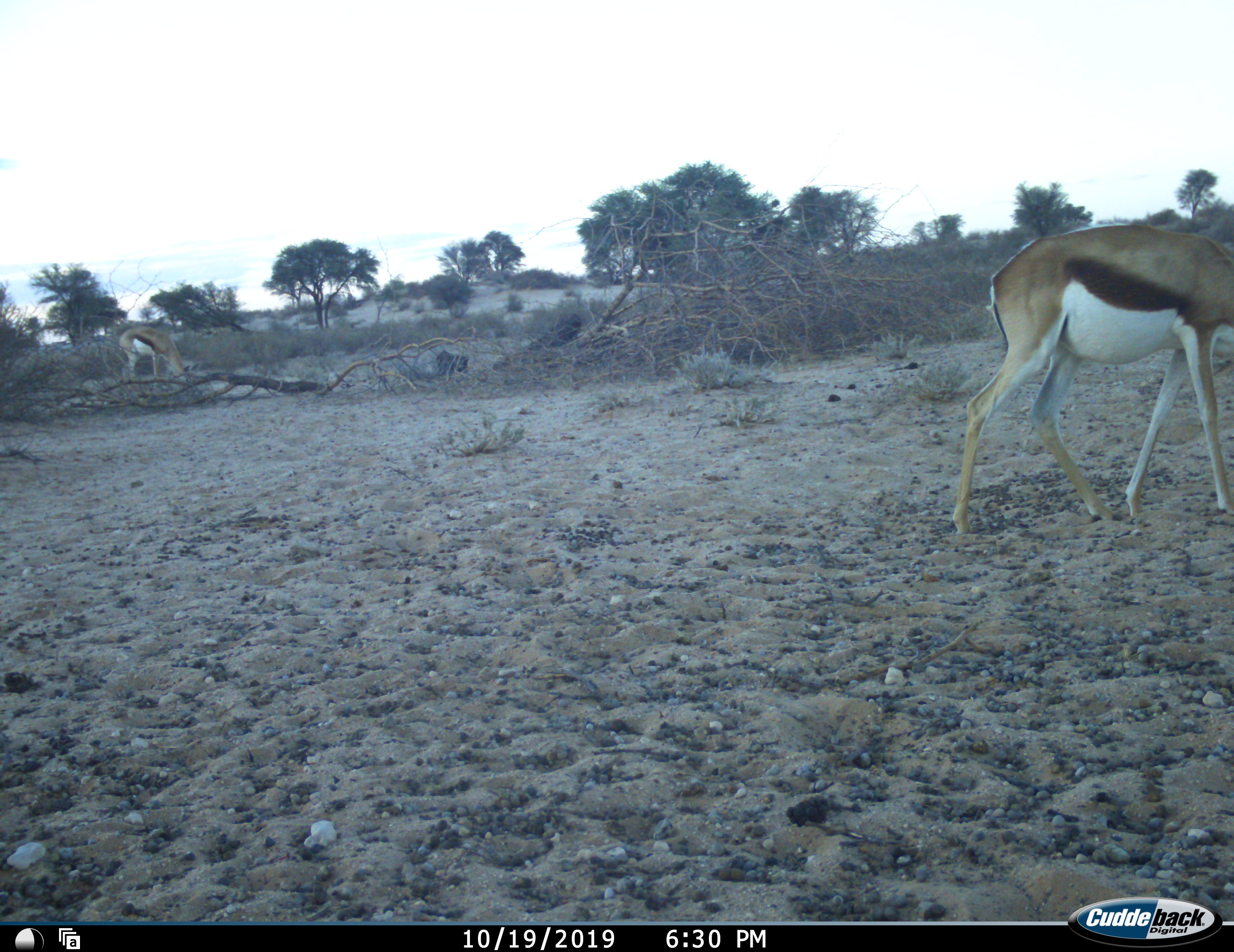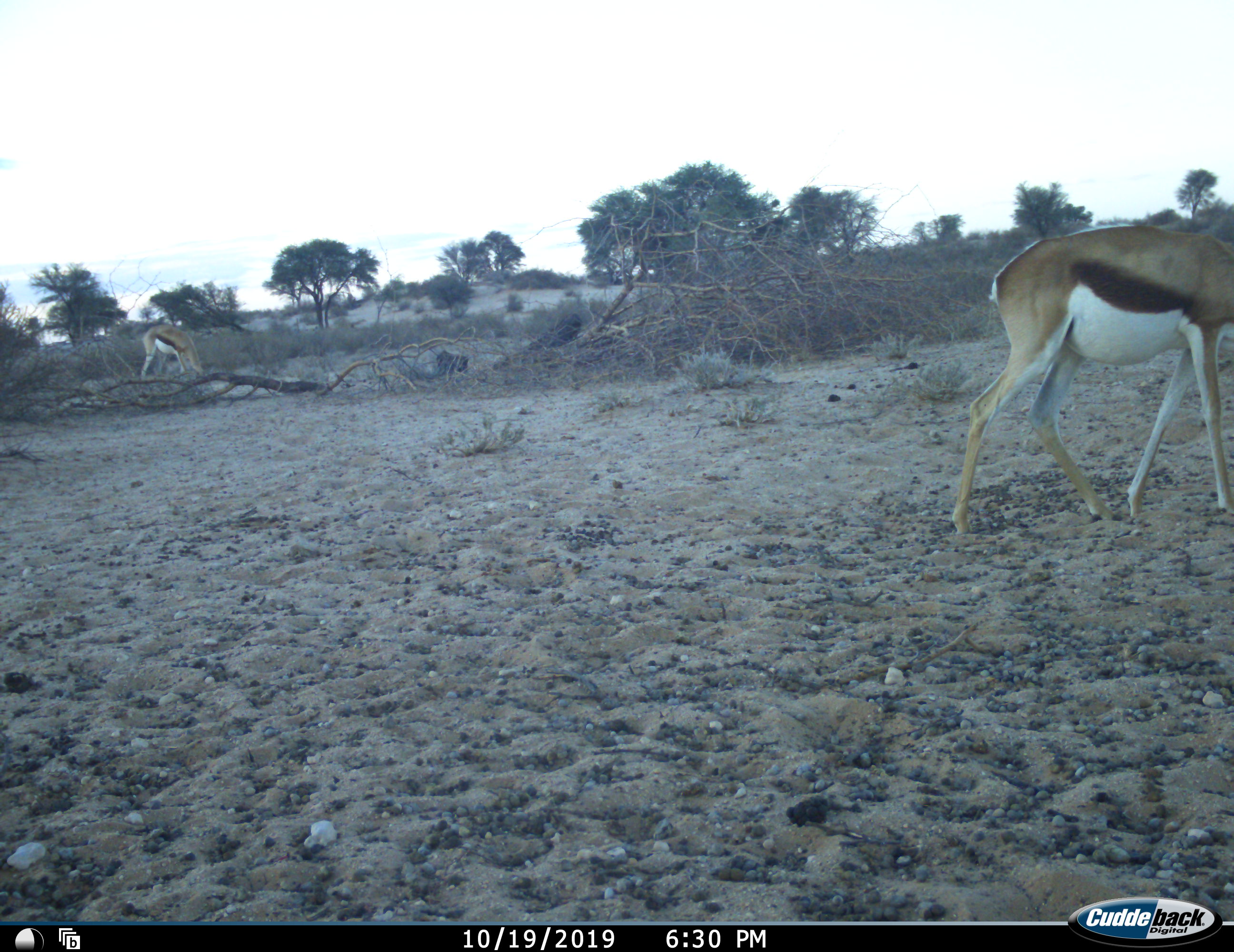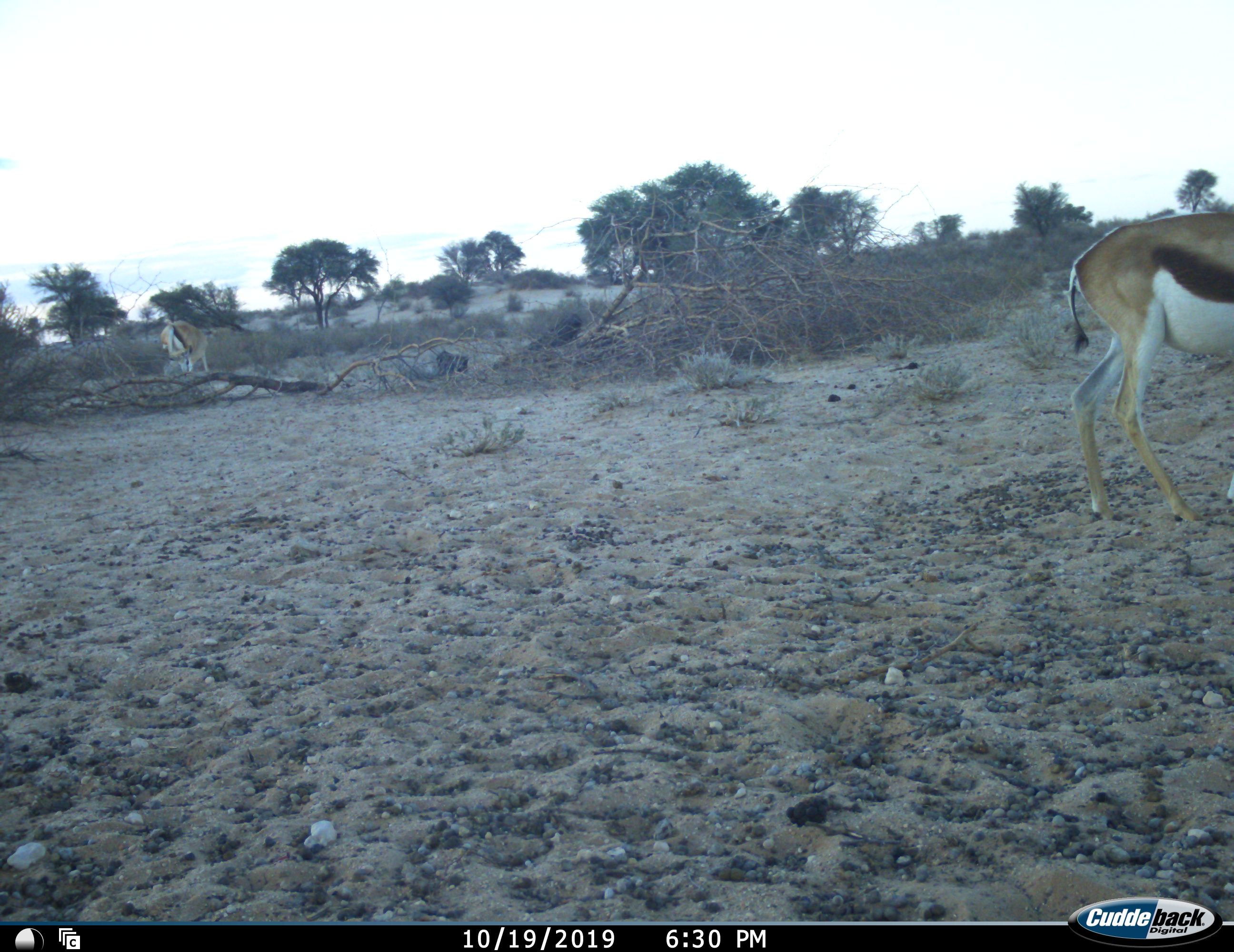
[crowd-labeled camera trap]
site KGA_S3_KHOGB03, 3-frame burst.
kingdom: Animalia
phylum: Chordata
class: Mammalia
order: Artiodactyla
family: Bovidae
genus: Antidorcas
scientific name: Antidorcas marsupialis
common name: springbok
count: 2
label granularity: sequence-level